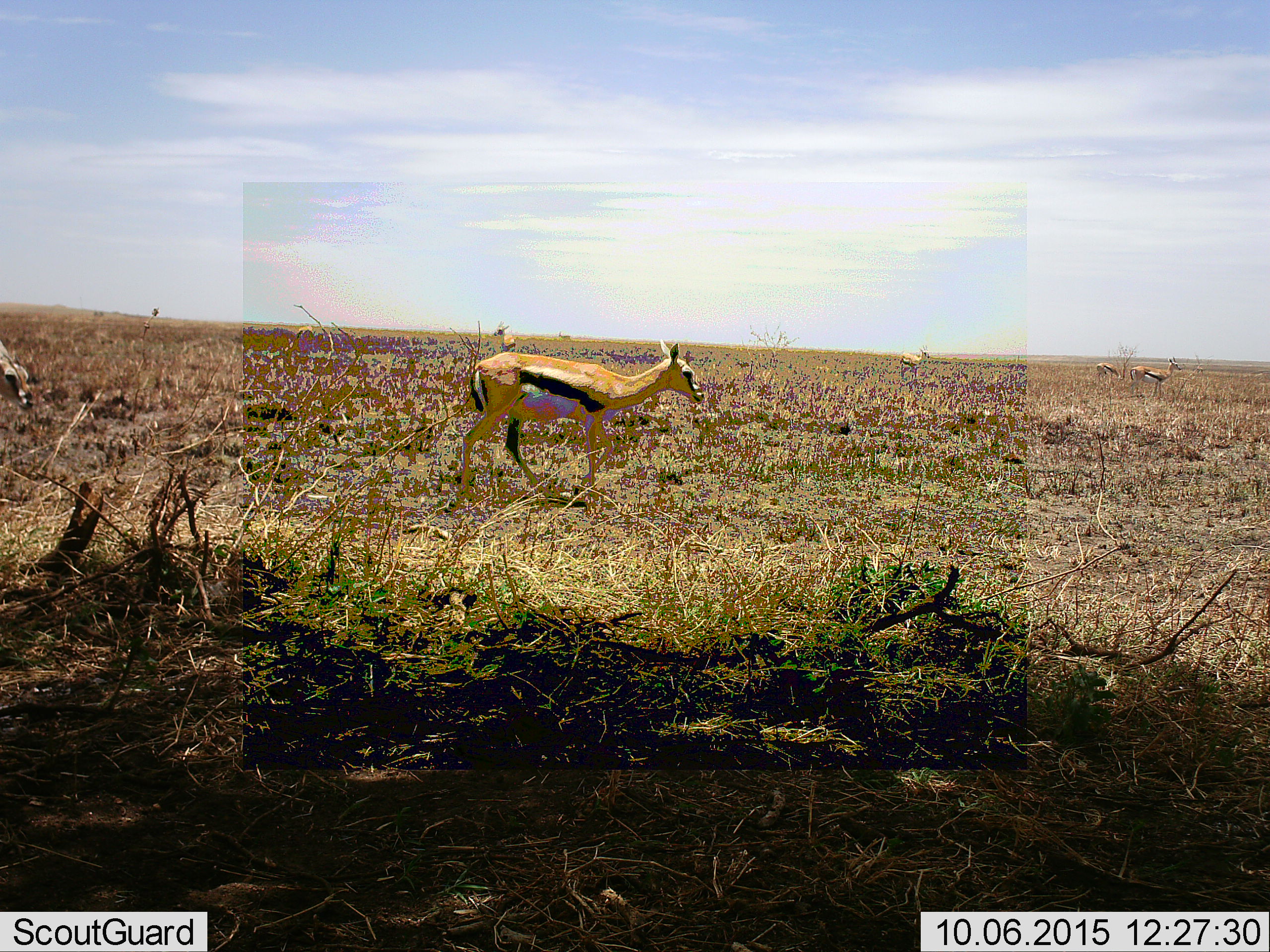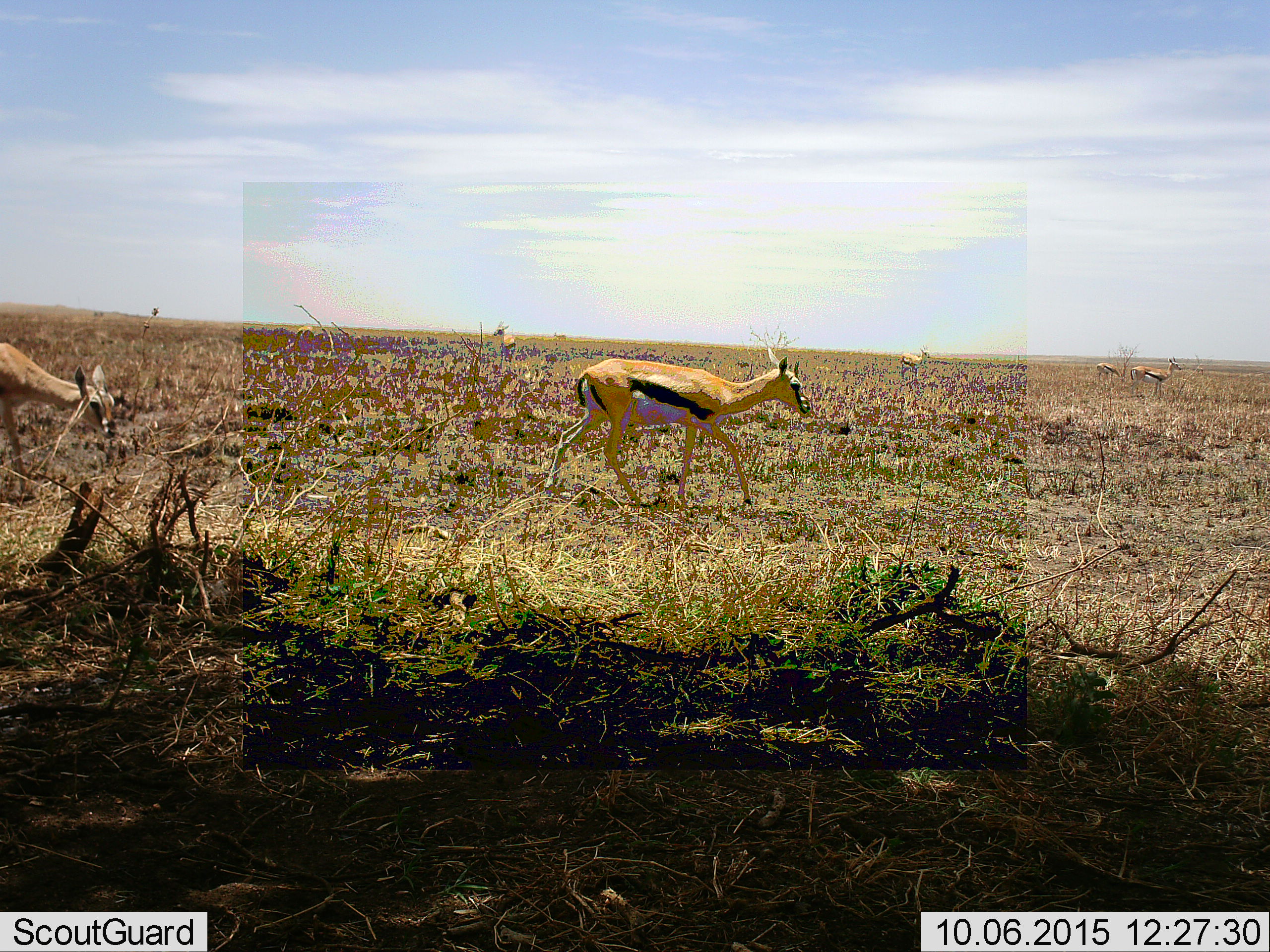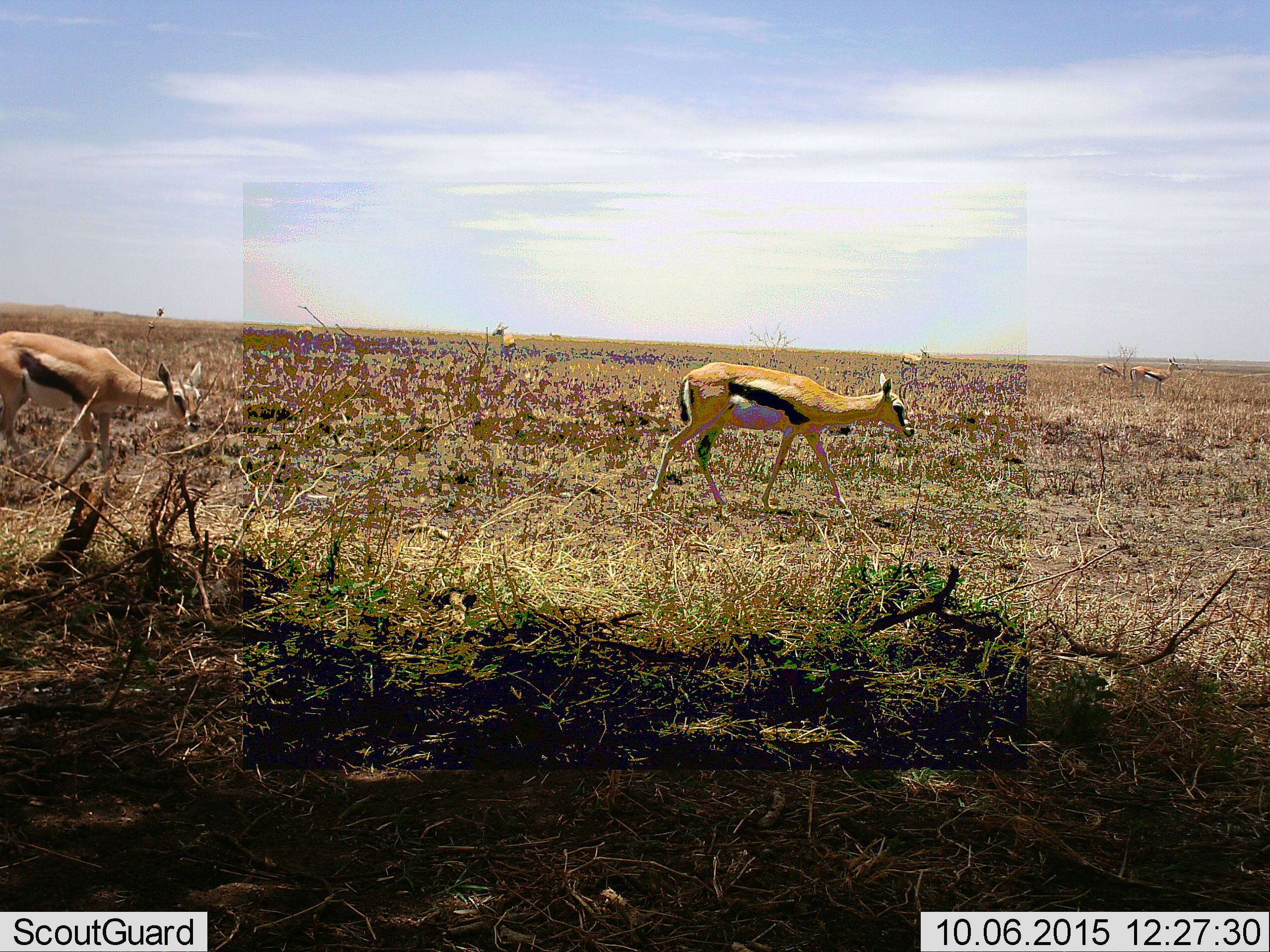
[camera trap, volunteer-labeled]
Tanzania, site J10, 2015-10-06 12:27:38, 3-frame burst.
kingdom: Animalia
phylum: Chordata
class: Mammalia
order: Artiodactyla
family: Bovidae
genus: Eudorcas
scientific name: Eudorcas thomsonii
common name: thomson's gazelle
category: gazellethomsons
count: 7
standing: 78%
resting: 0%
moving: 100%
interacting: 0%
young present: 0%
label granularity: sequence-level